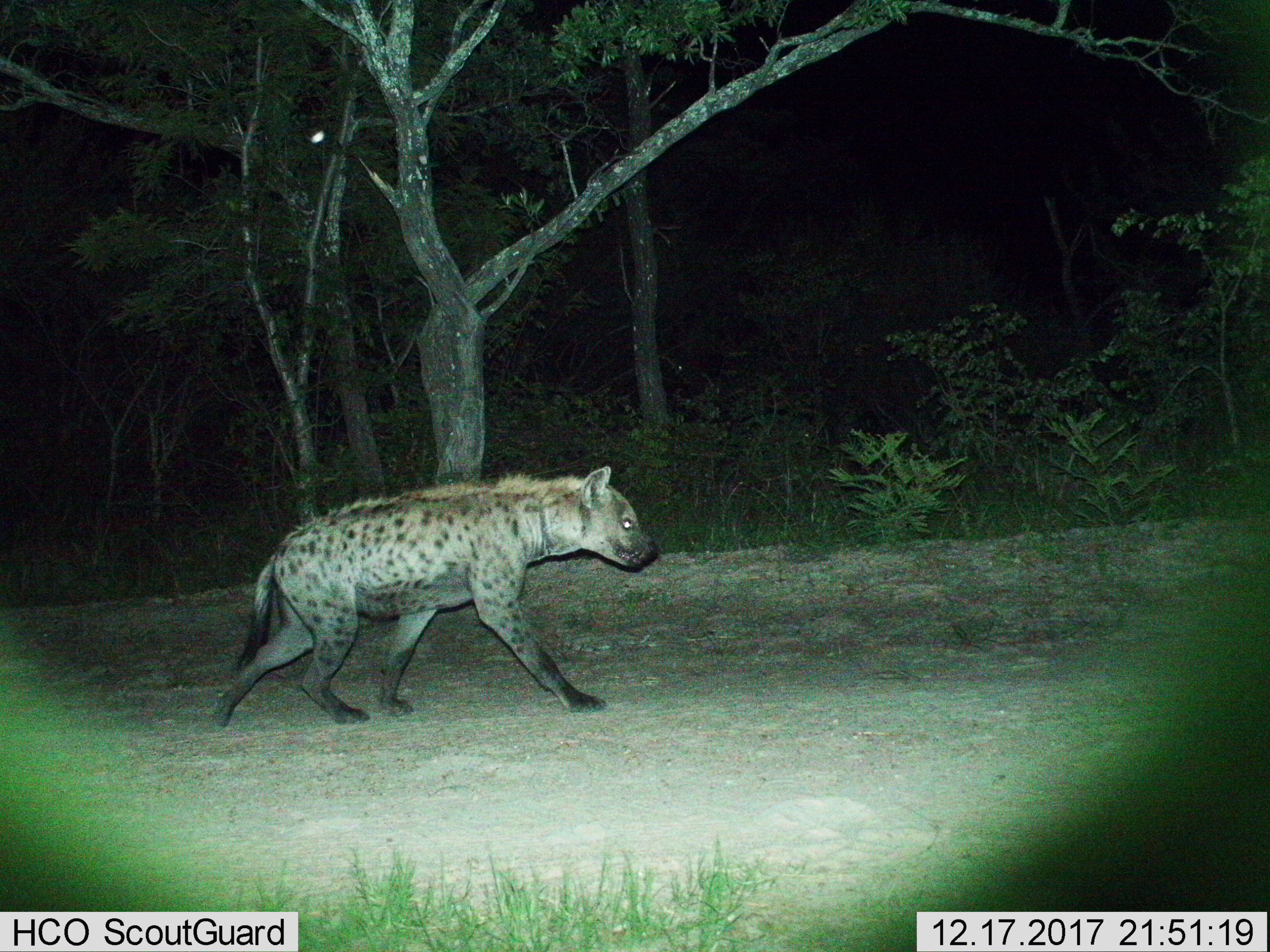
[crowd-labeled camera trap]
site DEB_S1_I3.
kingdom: Animalia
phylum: Chordata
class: Mammalia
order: Carnivora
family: Hyaenidae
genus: Crocuta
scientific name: Crocuta crocuta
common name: spotted hyena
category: hyenaspotted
Hyenaspotted (spotted hyena) (Crocuta crocuta), count 1. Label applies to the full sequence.